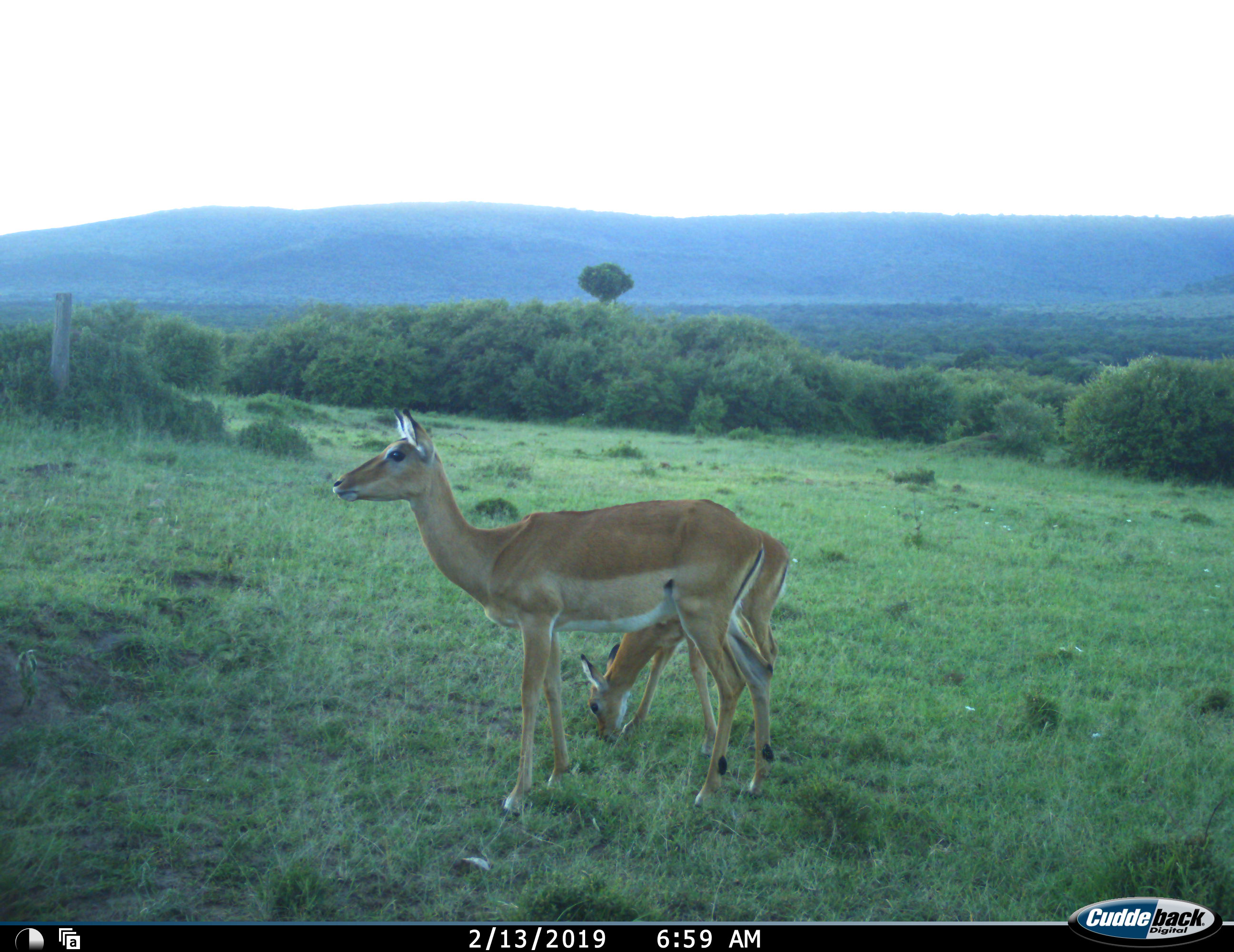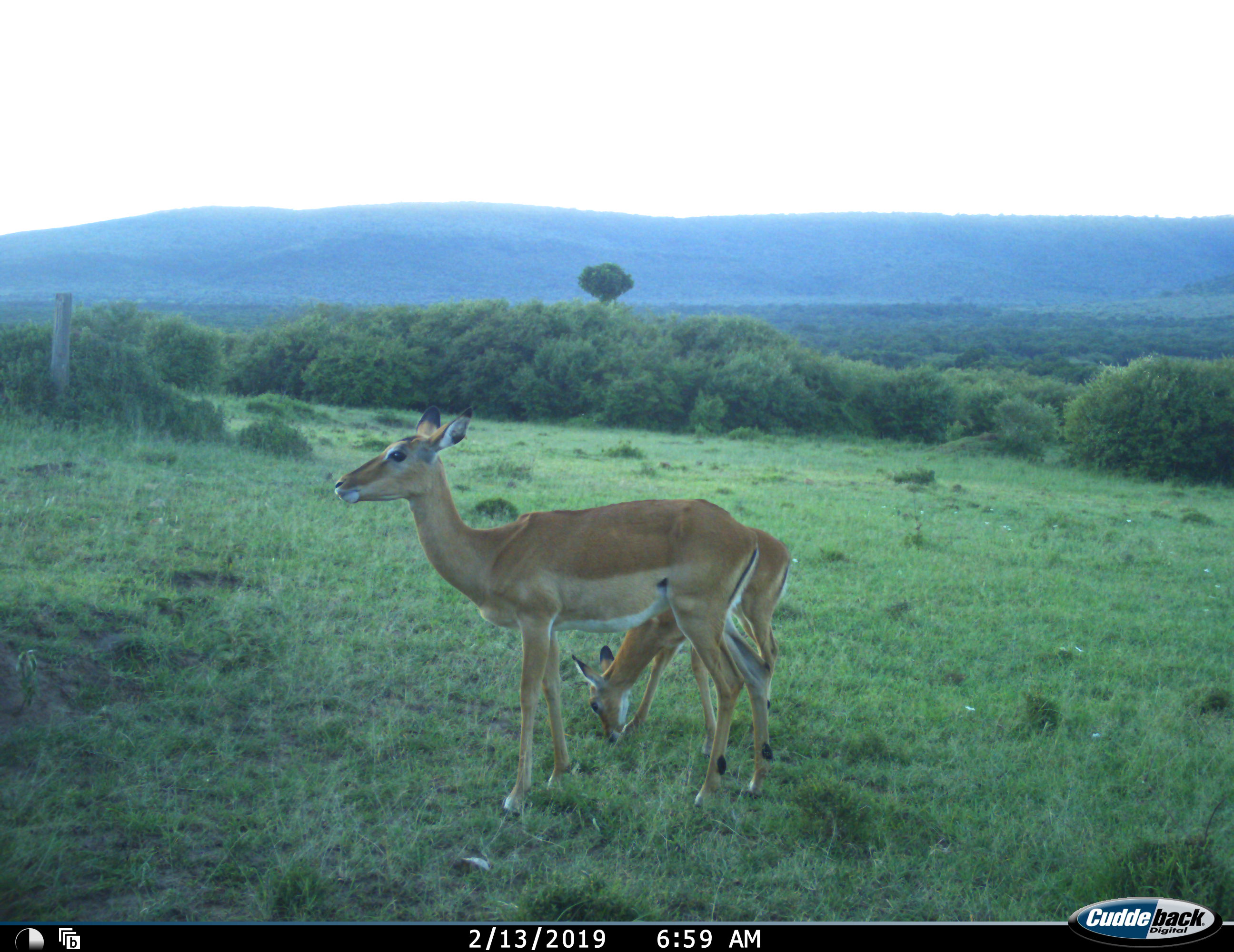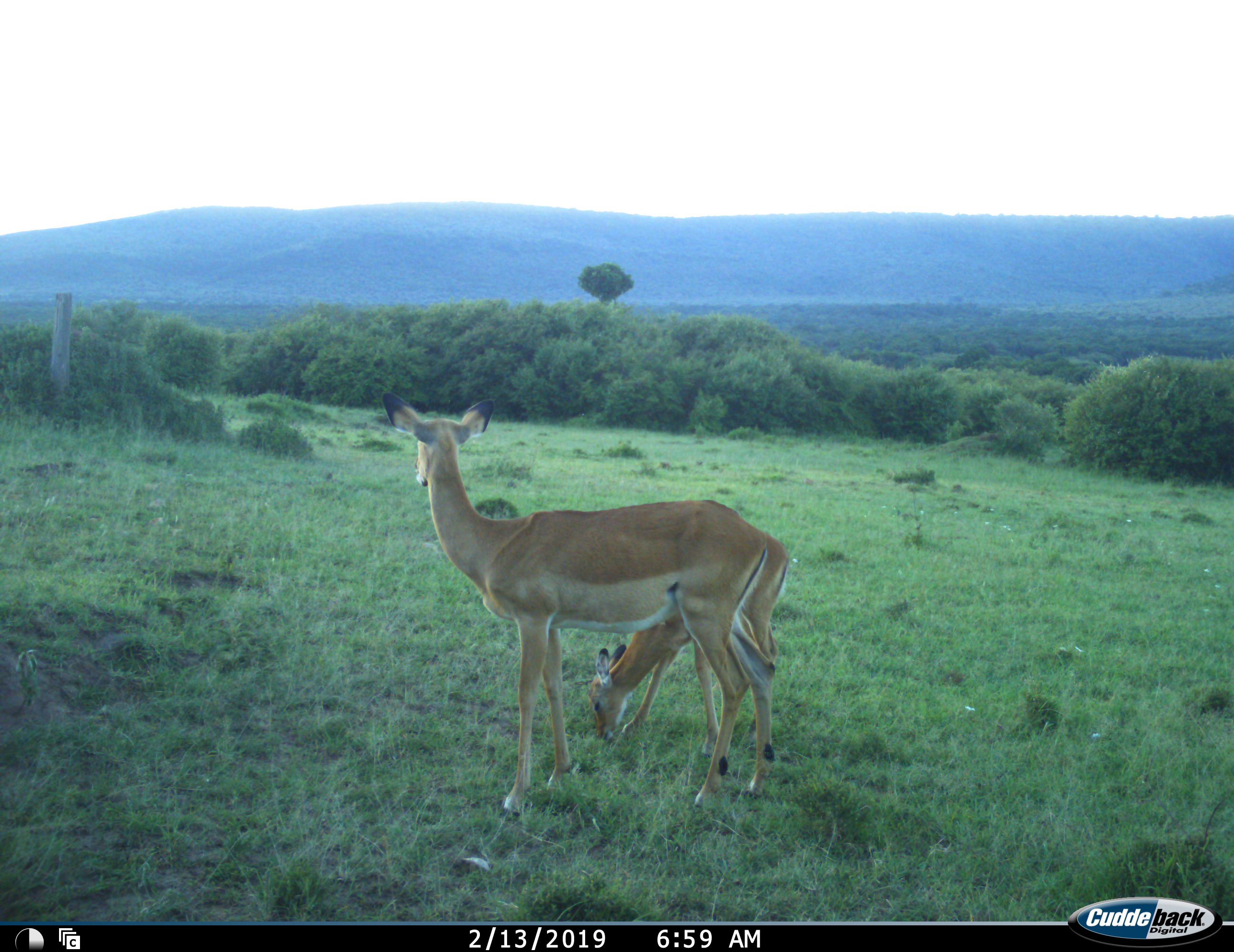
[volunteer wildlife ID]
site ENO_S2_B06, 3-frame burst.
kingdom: Animalia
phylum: Chordata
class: Mammalia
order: Artiodactyla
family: Bovidae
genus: Aepyceros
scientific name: Aepyceros melampus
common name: impala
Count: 2.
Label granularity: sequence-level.